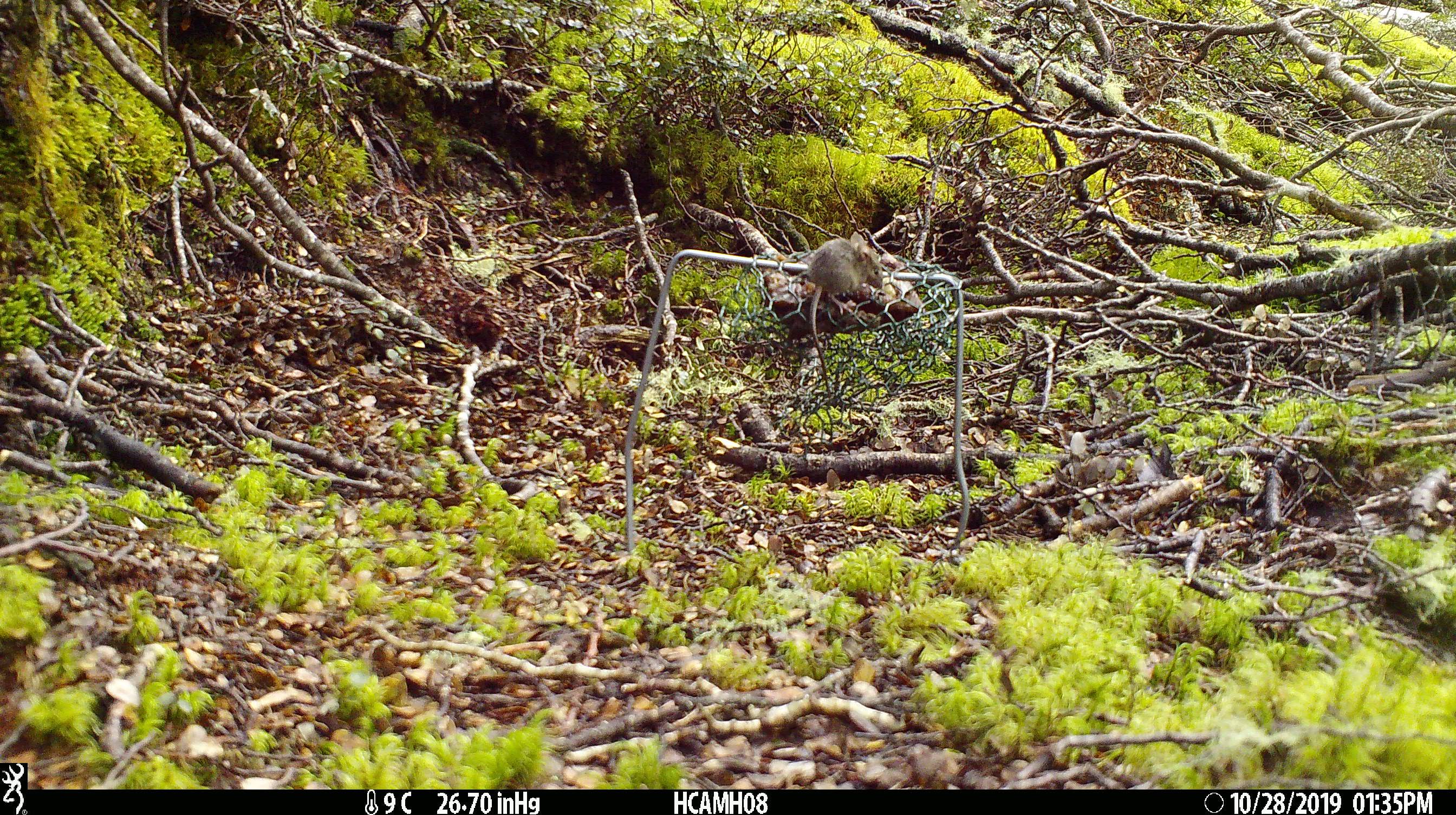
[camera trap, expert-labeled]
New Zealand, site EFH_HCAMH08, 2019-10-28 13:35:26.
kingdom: Animalia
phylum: Chordata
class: Mammalia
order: Rodentia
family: Muridae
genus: Mus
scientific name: Mus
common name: mouse